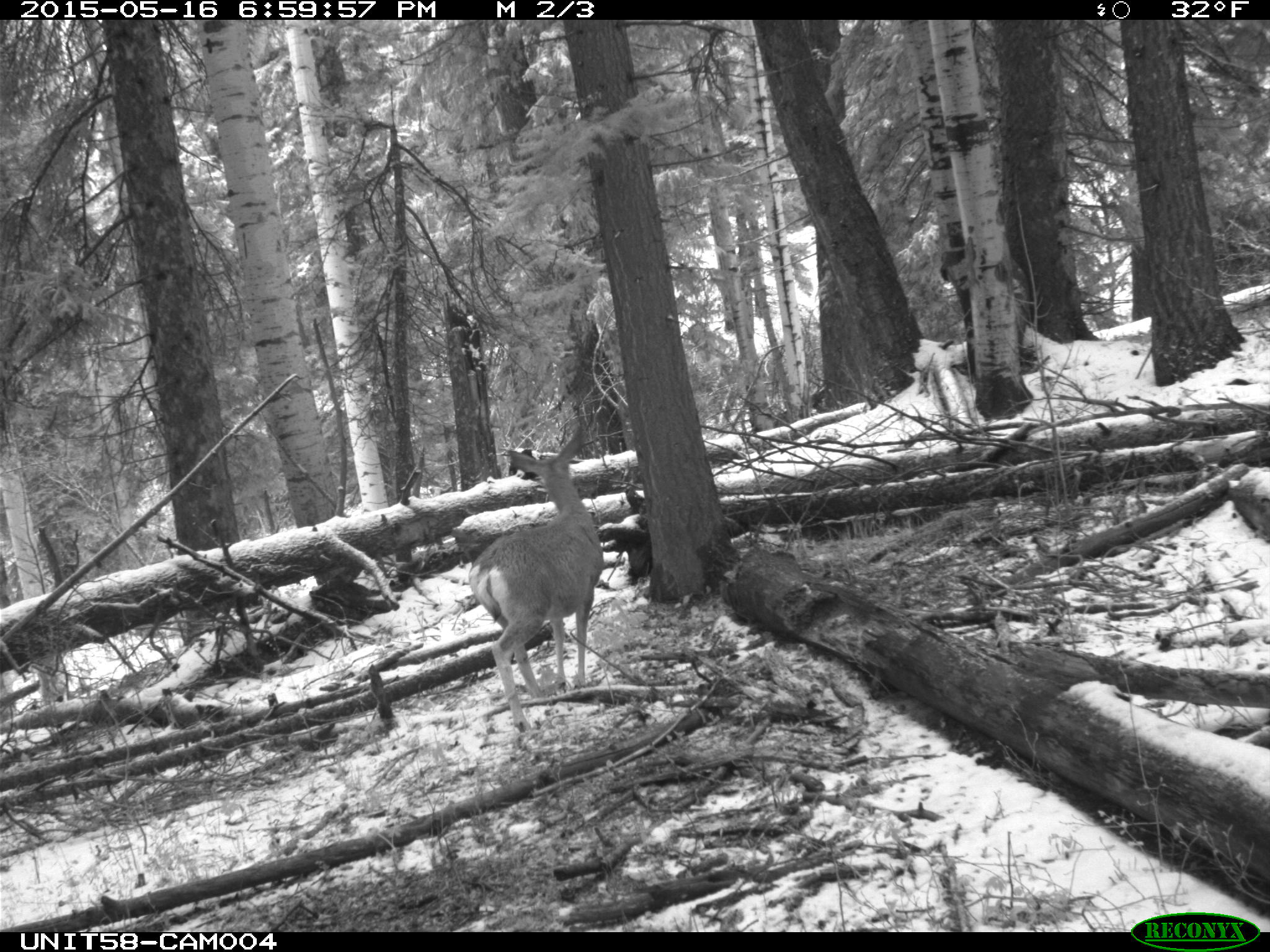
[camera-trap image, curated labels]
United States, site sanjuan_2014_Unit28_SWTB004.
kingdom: Animalia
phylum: Chordata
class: Mammalia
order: Artiodactyla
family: Cervidae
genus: Odocoileus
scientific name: Odocoileus hemionus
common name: mule deer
Odocoileus hemionus (mule deer).